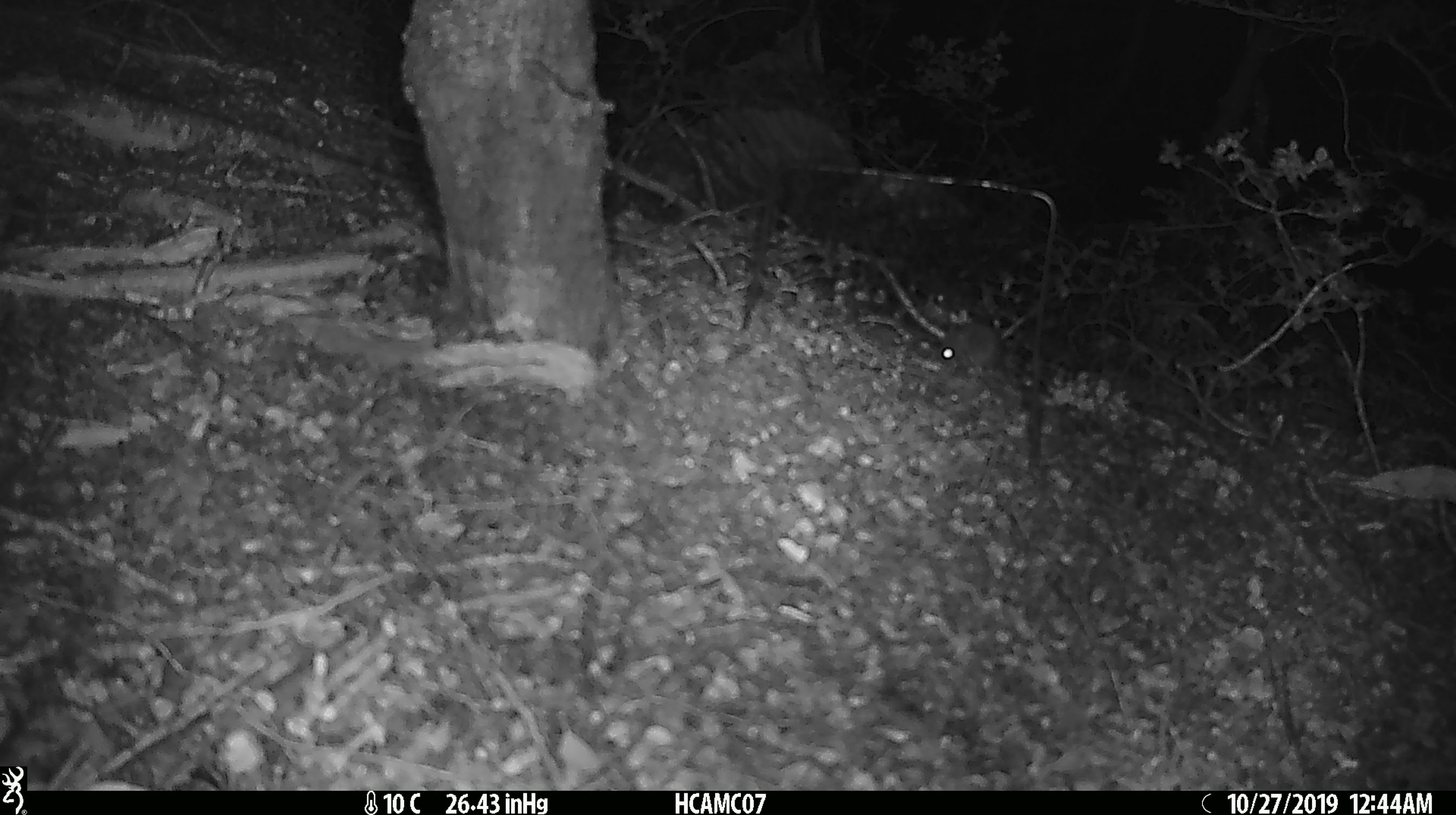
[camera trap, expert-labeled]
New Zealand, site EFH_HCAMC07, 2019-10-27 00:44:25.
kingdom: Animalia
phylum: Chordata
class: Mammalia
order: Rodentia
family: Muridae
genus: Mus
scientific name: Mus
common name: mouse